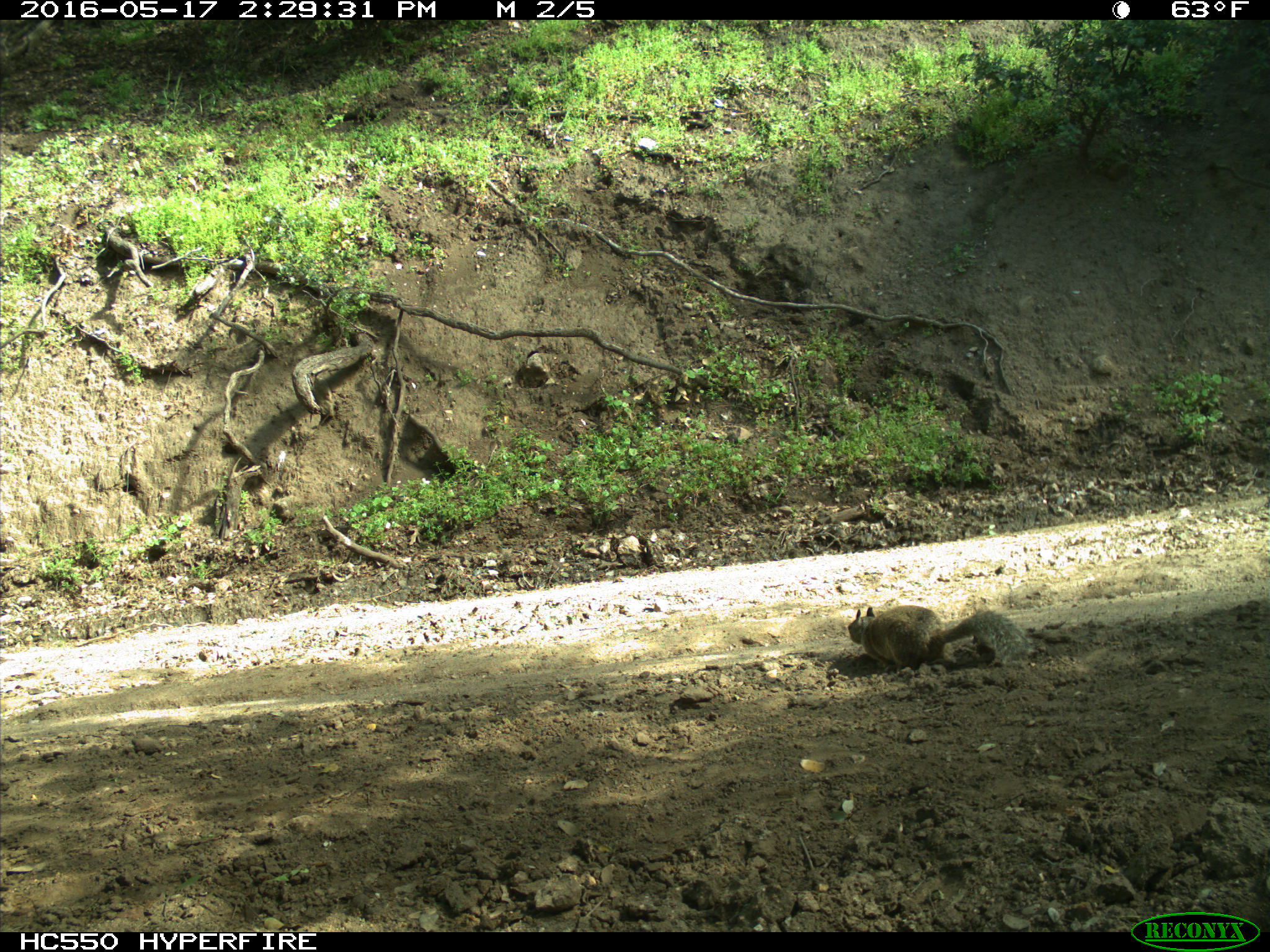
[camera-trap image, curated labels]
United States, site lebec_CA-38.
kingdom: Animalia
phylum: Chordata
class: Mammalia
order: Rodentia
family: Sciuridae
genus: Otospermophilus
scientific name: Otospermophilus beecheyi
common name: california ground squirrel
Otospermophilus beecheyi (california ground squirrel).